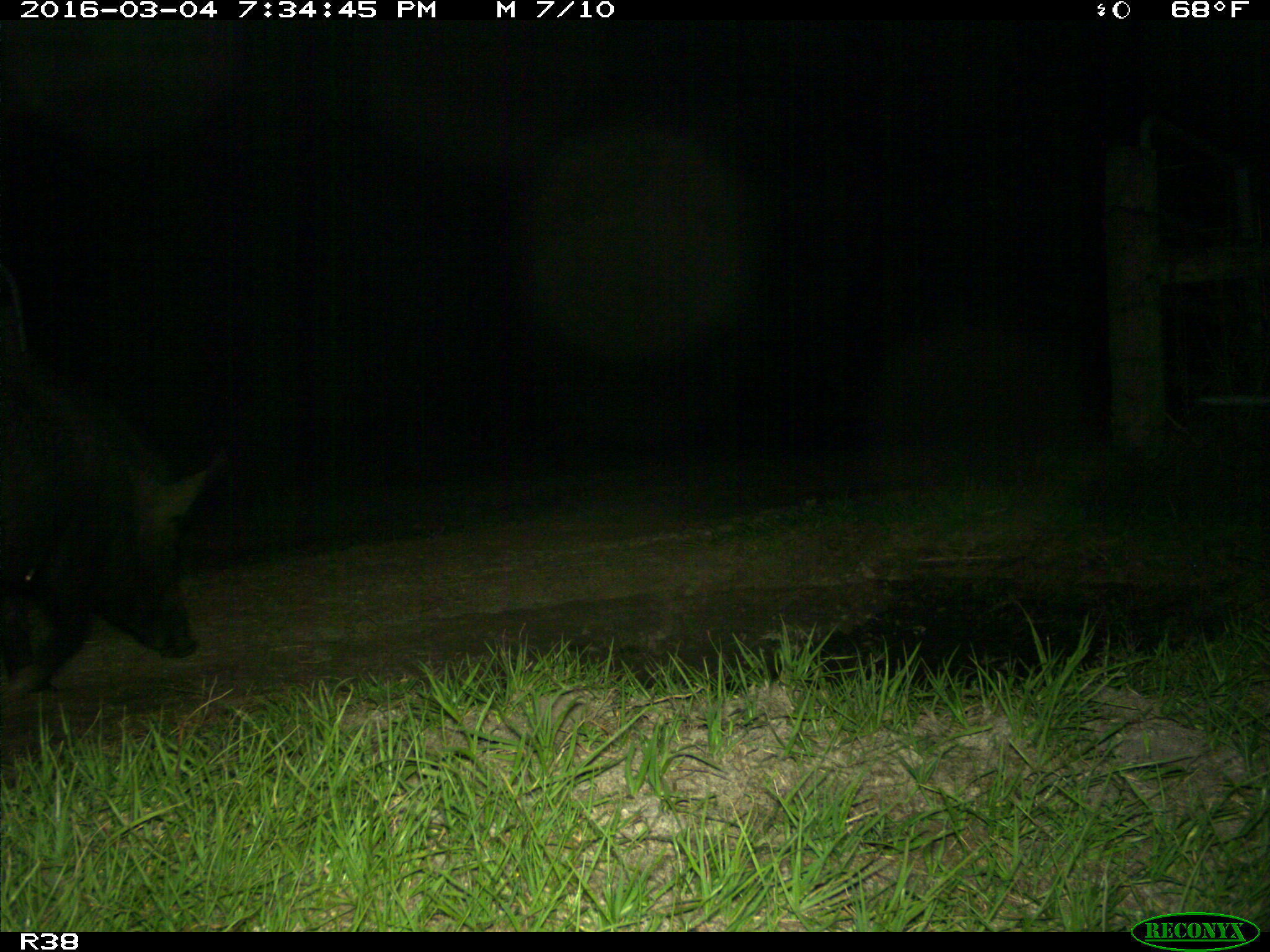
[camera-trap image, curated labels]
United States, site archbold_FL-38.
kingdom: Animalia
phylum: Chordata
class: Mammalia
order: Artiodactyla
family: Suidae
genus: Sus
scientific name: Sus scrofa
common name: wild boar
Sus scrofa (wild boar).